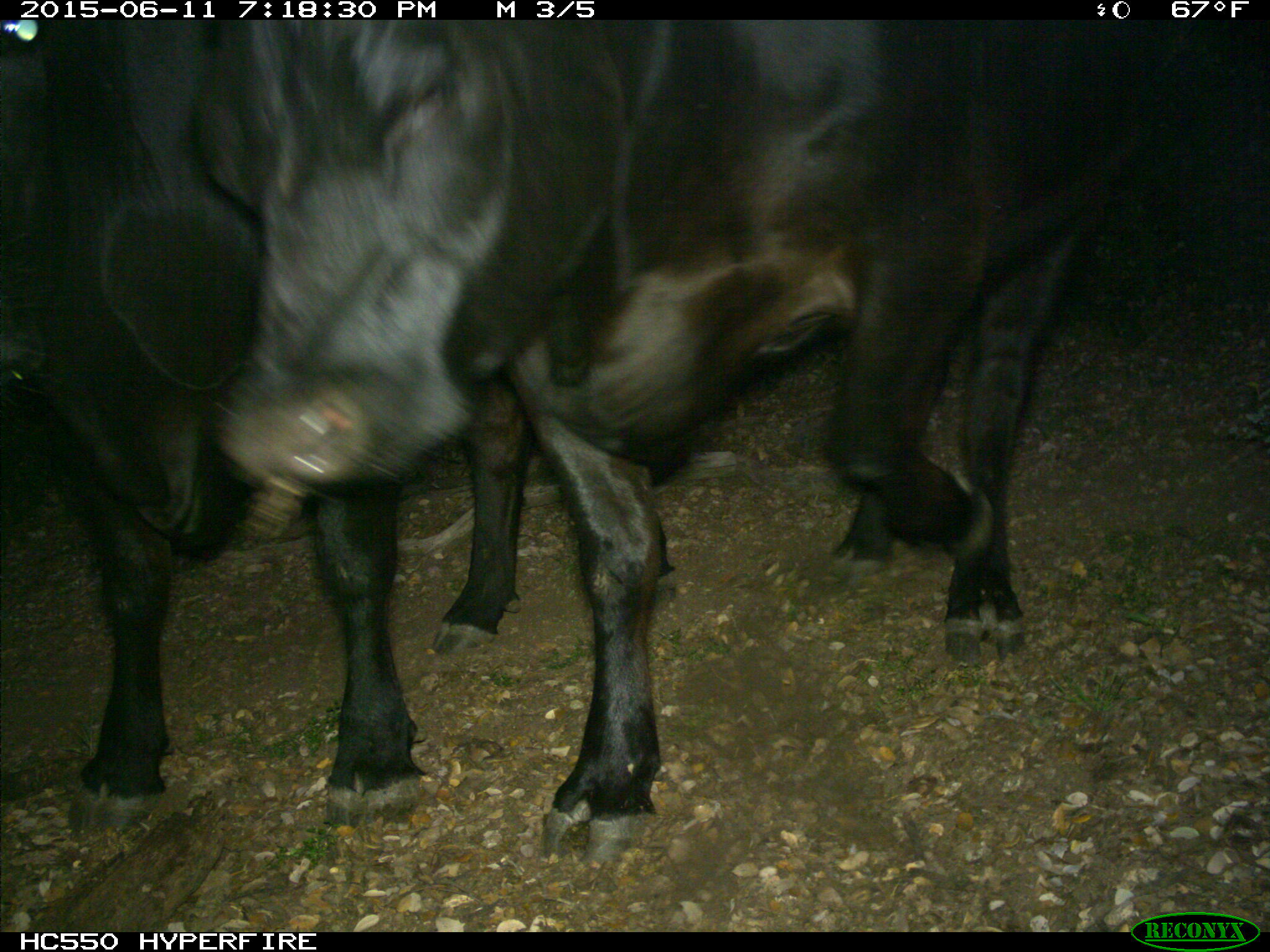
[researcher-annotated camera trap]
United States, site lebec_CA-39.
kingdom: Animalia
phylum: Chordata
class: Mammalia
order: Artiodactyla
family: Bovidae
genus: Bos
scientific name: Bos taurus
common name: domestic cow